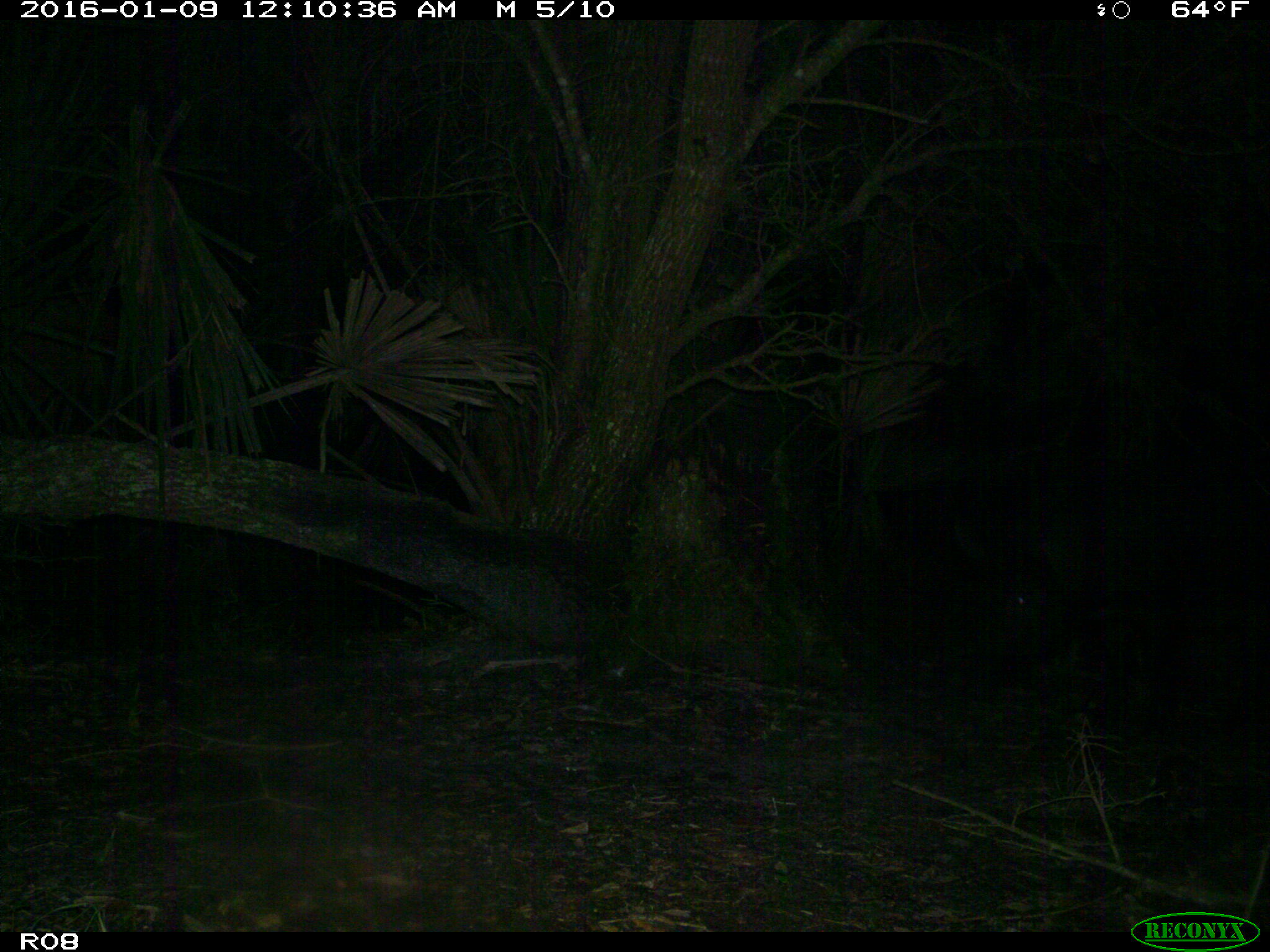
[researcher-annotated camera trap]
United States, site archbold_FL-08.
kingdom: Animalia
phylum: Chordata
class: Mammalia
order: Artiodactyla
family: Suidae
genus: Sus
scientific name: Sus scrofa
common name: wild boar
Sus scrofa (wild boar).